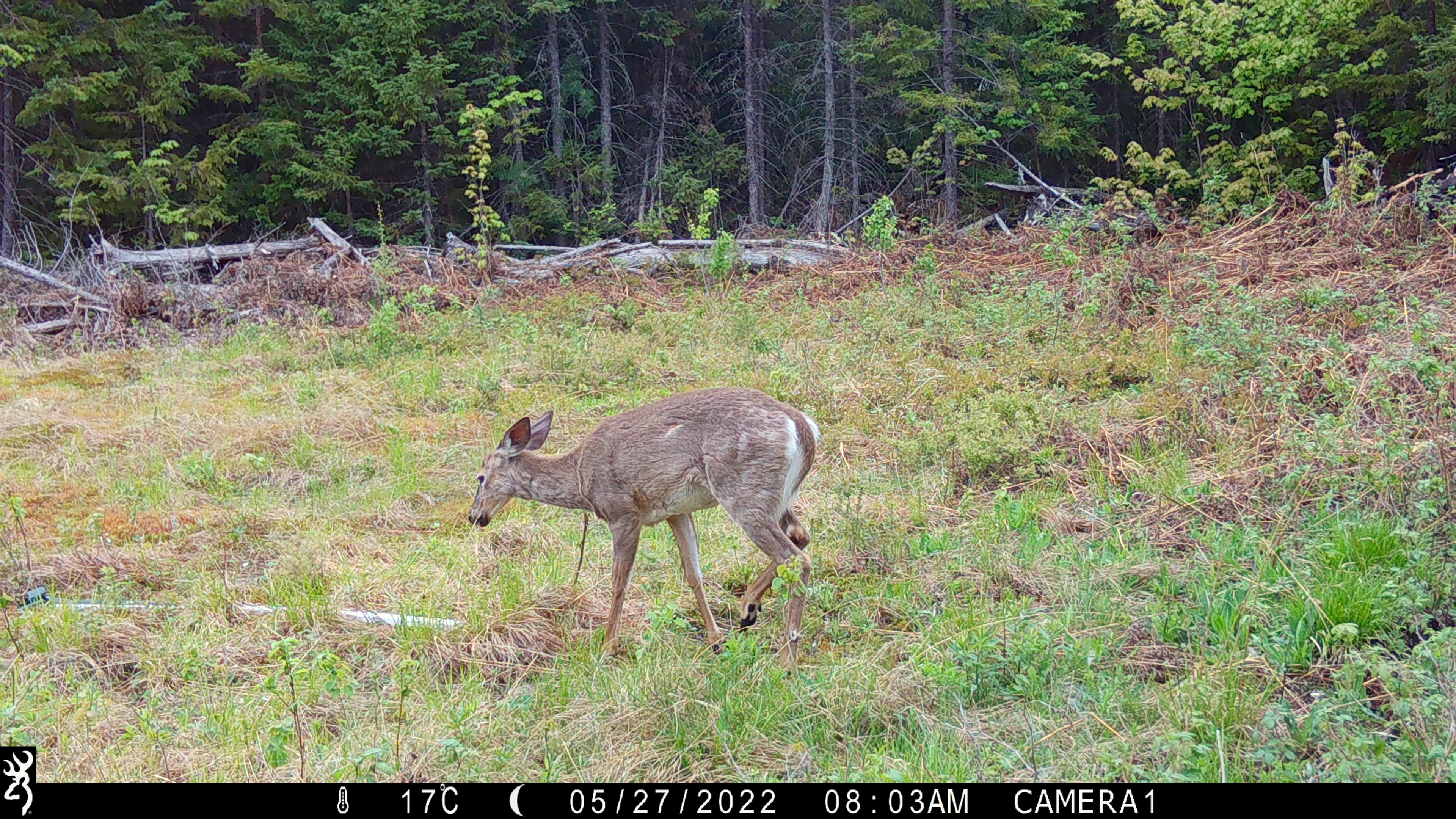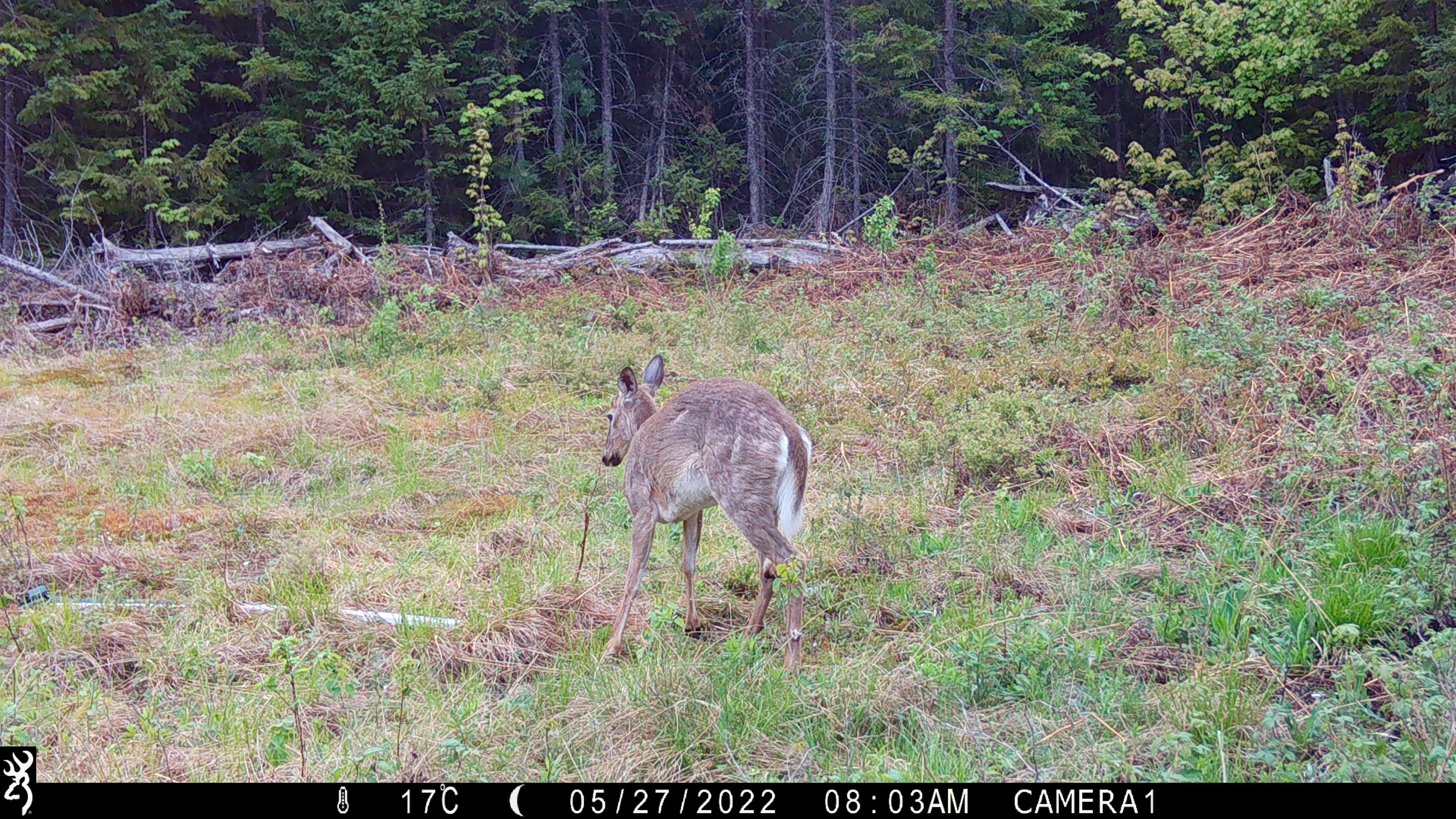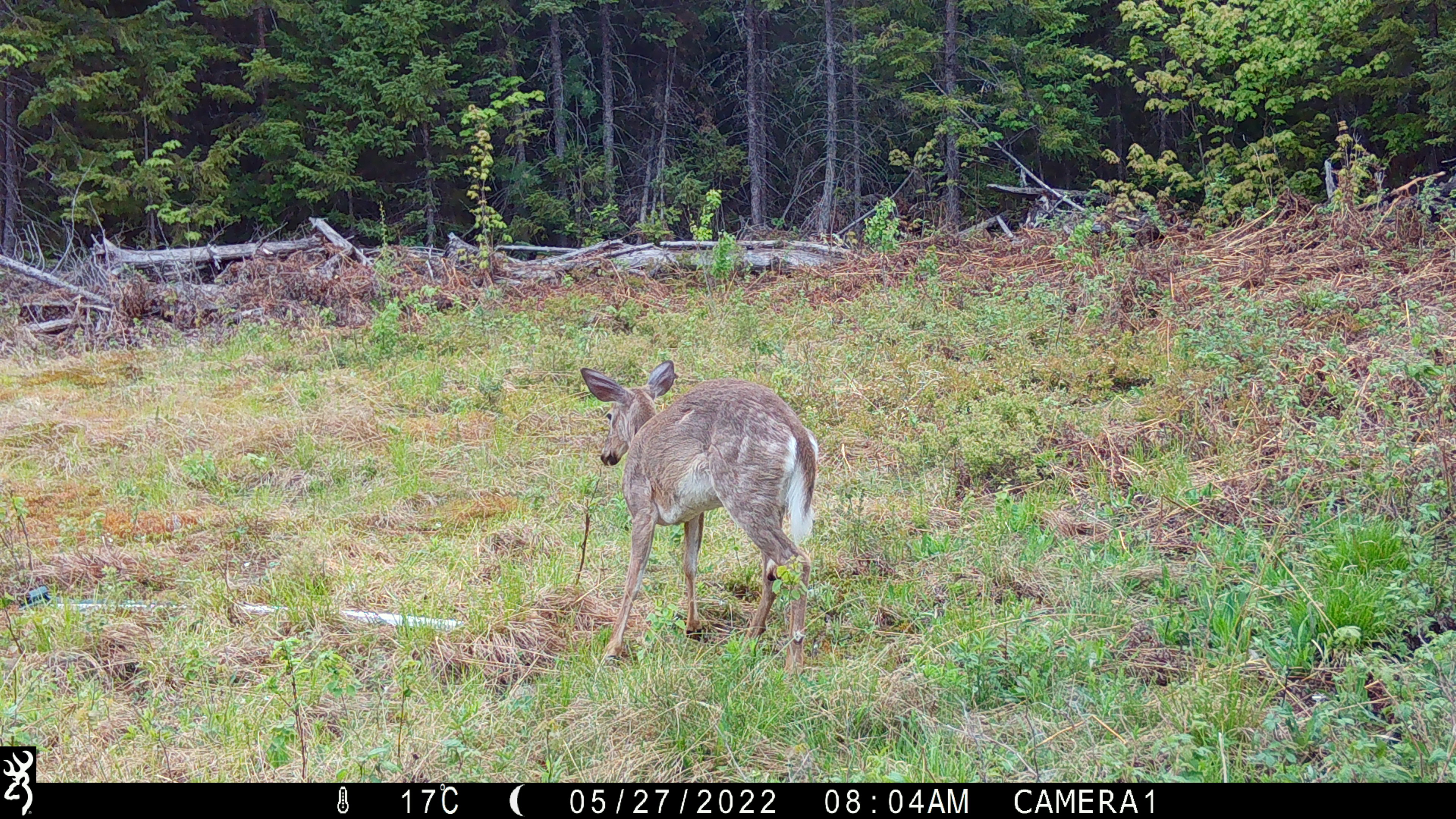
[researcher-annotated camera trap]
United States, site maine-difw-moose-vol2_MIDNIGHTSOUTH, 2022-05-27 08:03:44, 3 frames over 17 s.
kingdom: Animalia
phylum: Chordata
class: Mammalia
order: Artiodactyla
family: Cervidae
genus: Odocoileus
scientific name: Odocoileus virginianus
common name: white-tailed deer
White-tailed deer (Odocoileus virginianus).